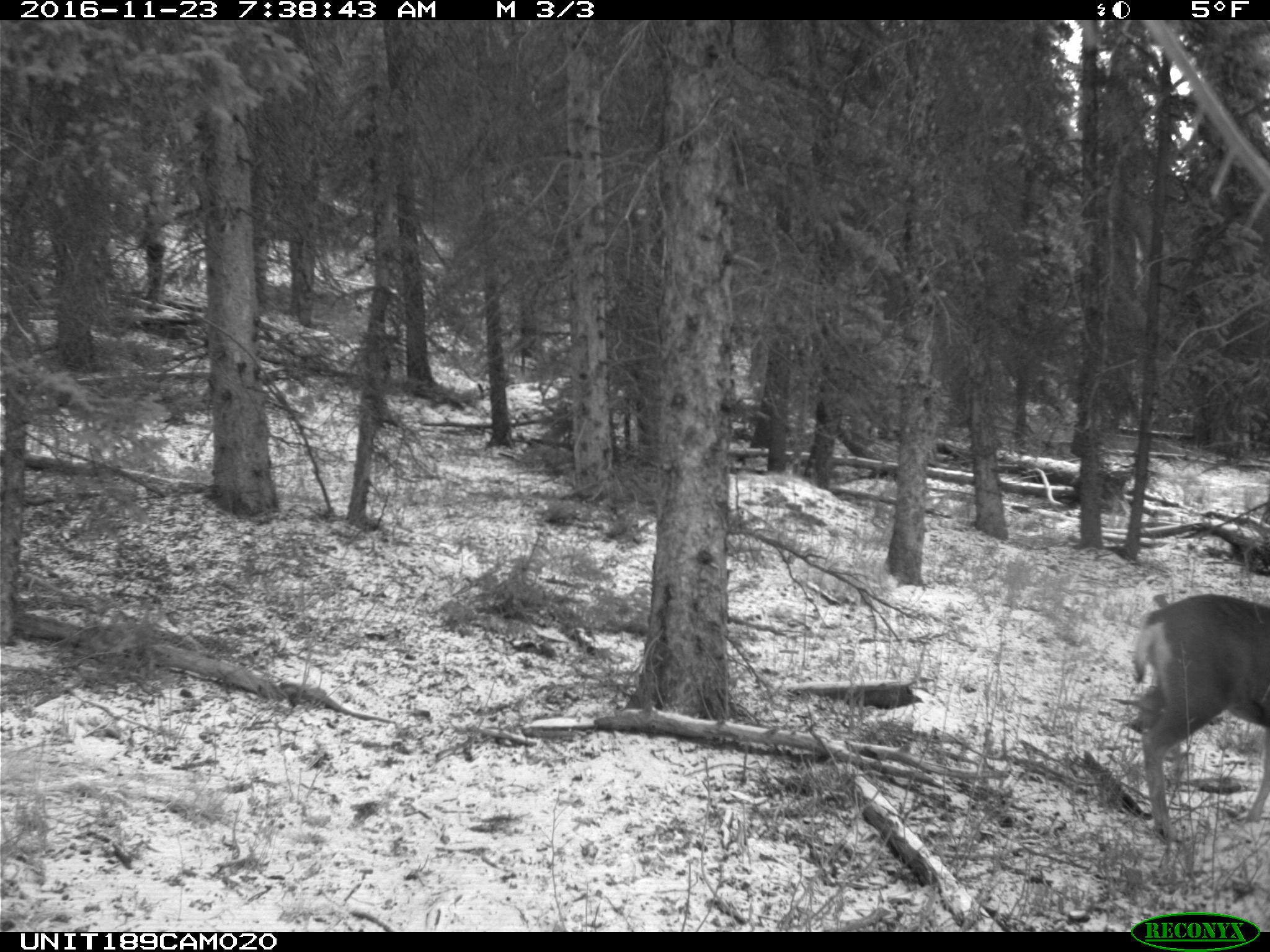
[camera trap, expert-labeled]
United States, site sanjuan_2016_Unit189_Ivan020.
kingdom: Animalia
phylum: Chordata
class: Mammalia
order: Artiodactyla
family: Cervidae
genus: Odocoileus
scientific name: Odocoileus hemionus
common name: mule deer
Odocoileus hemionus (mule deer).